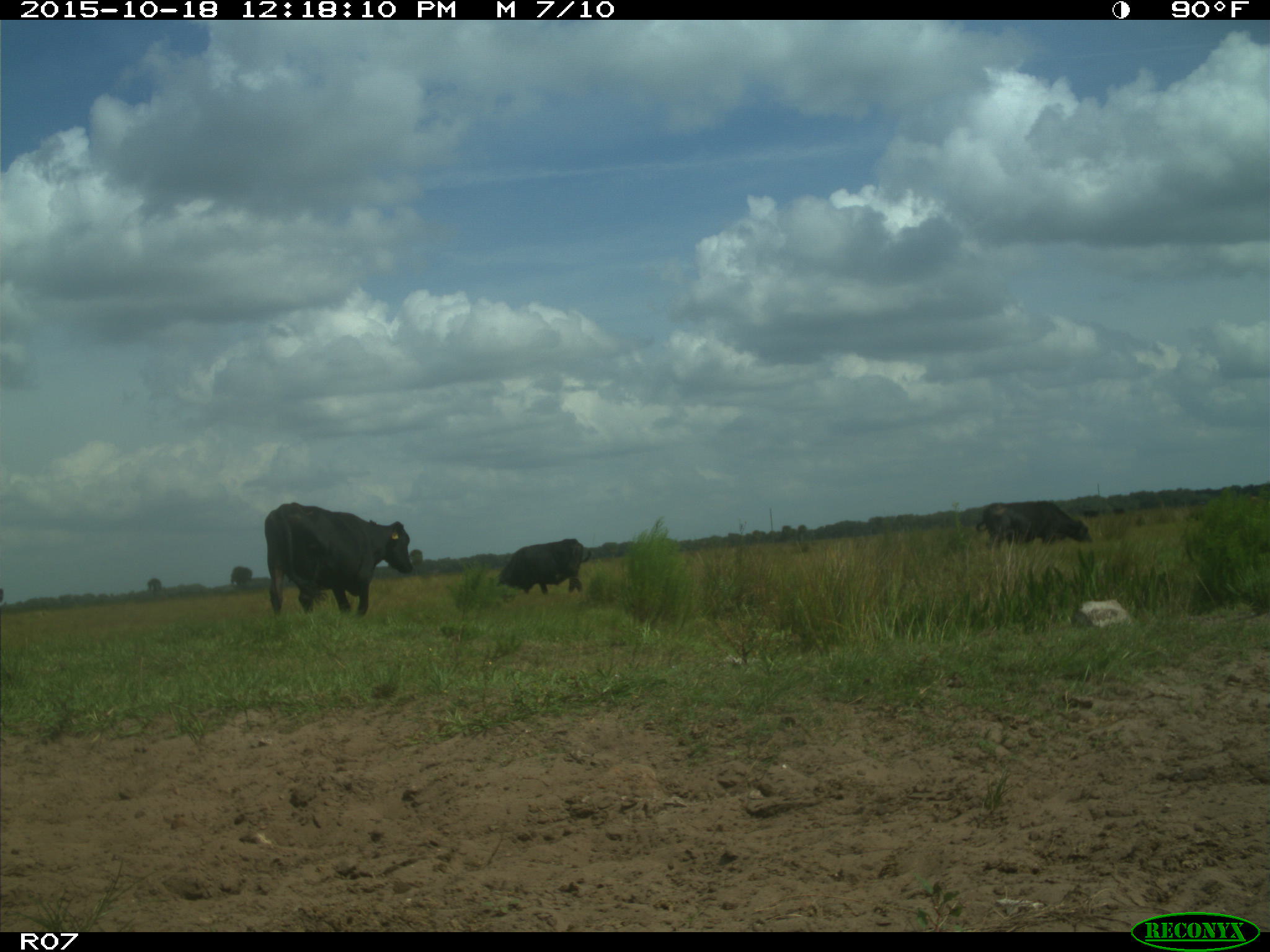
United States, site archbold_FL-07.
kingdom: Animalia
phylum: Chordata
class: Mammalia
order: Artiodactyla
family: Bovidae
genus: Bos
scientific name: Bos taurus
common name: domestic cow